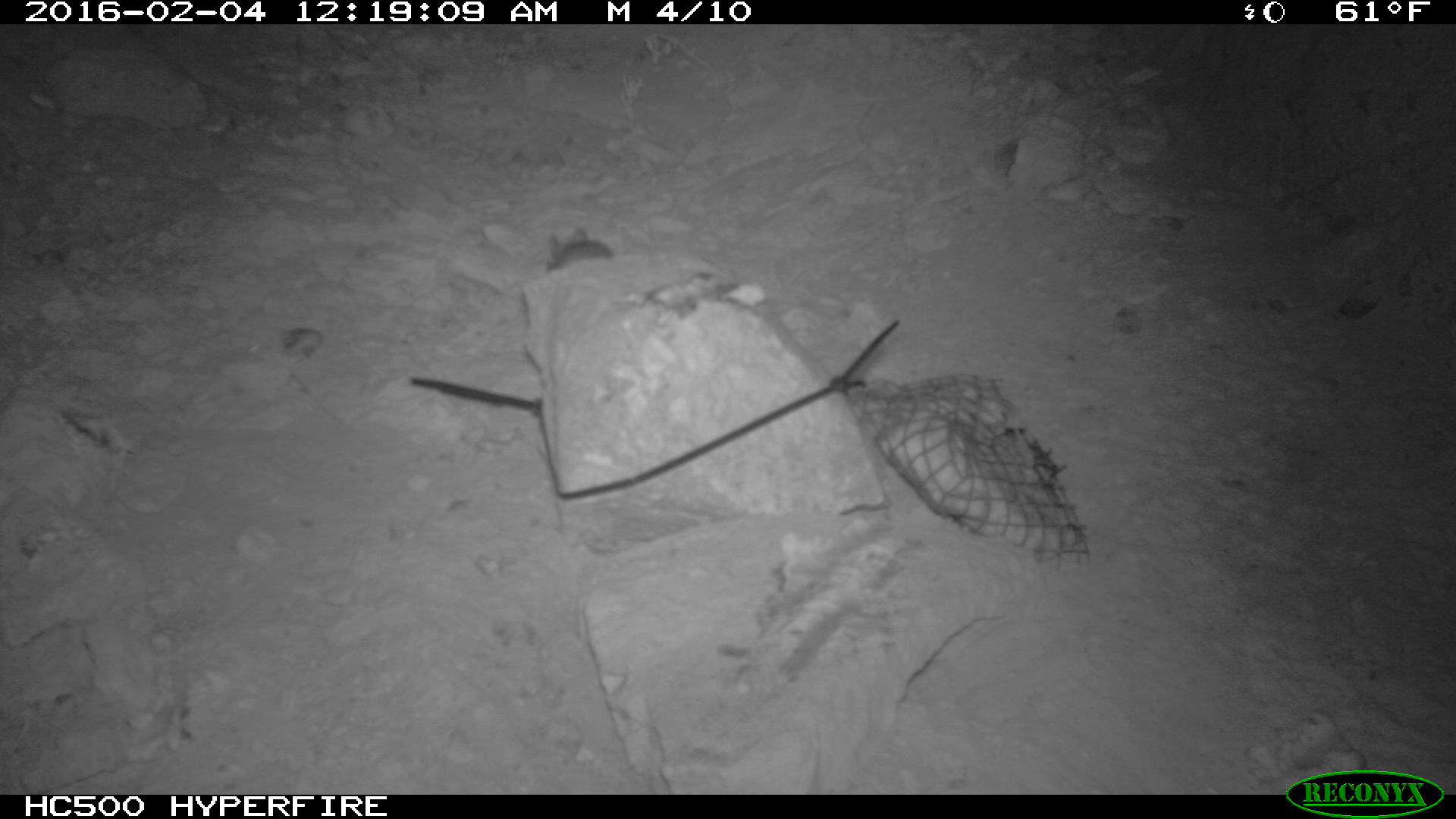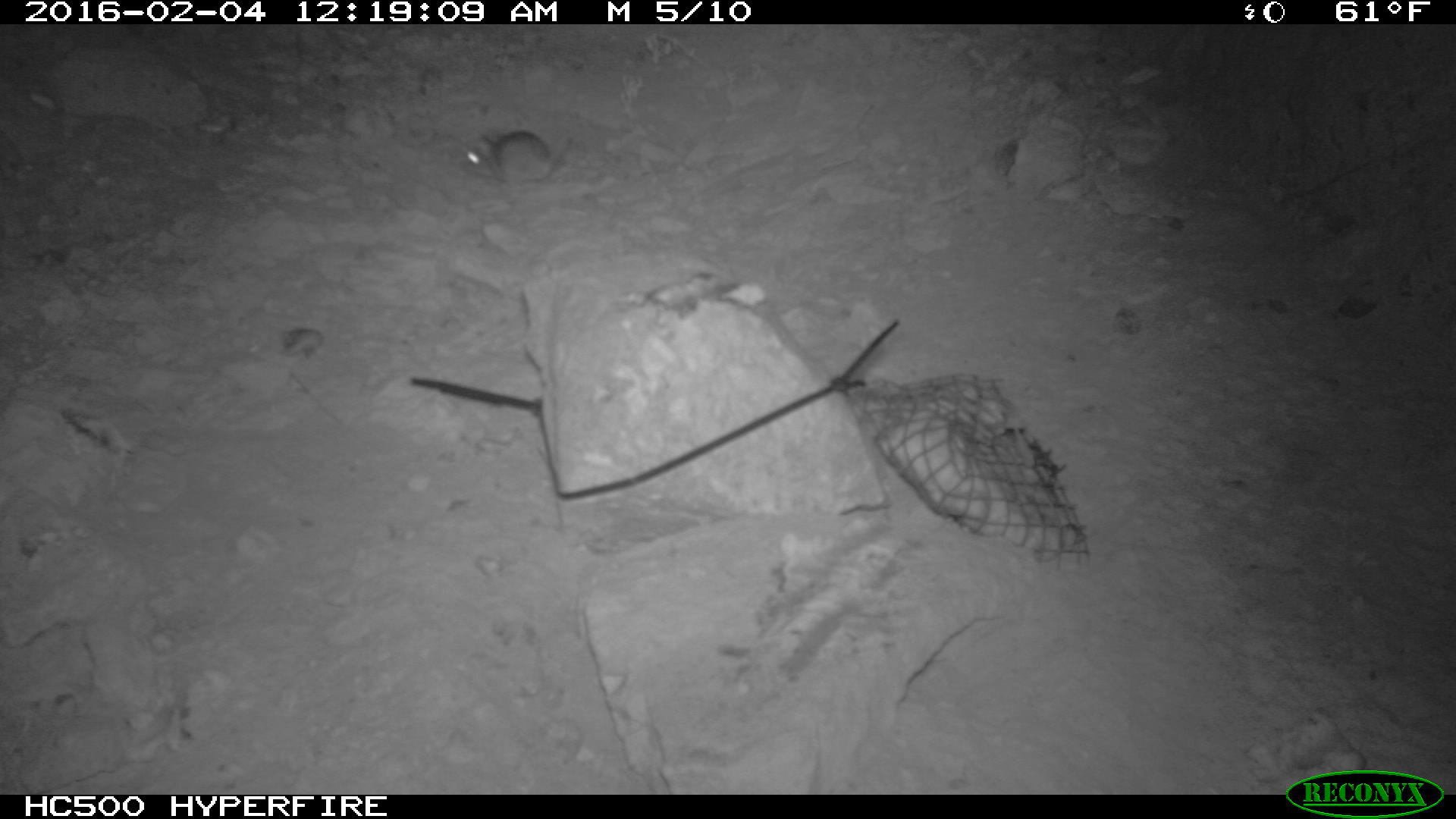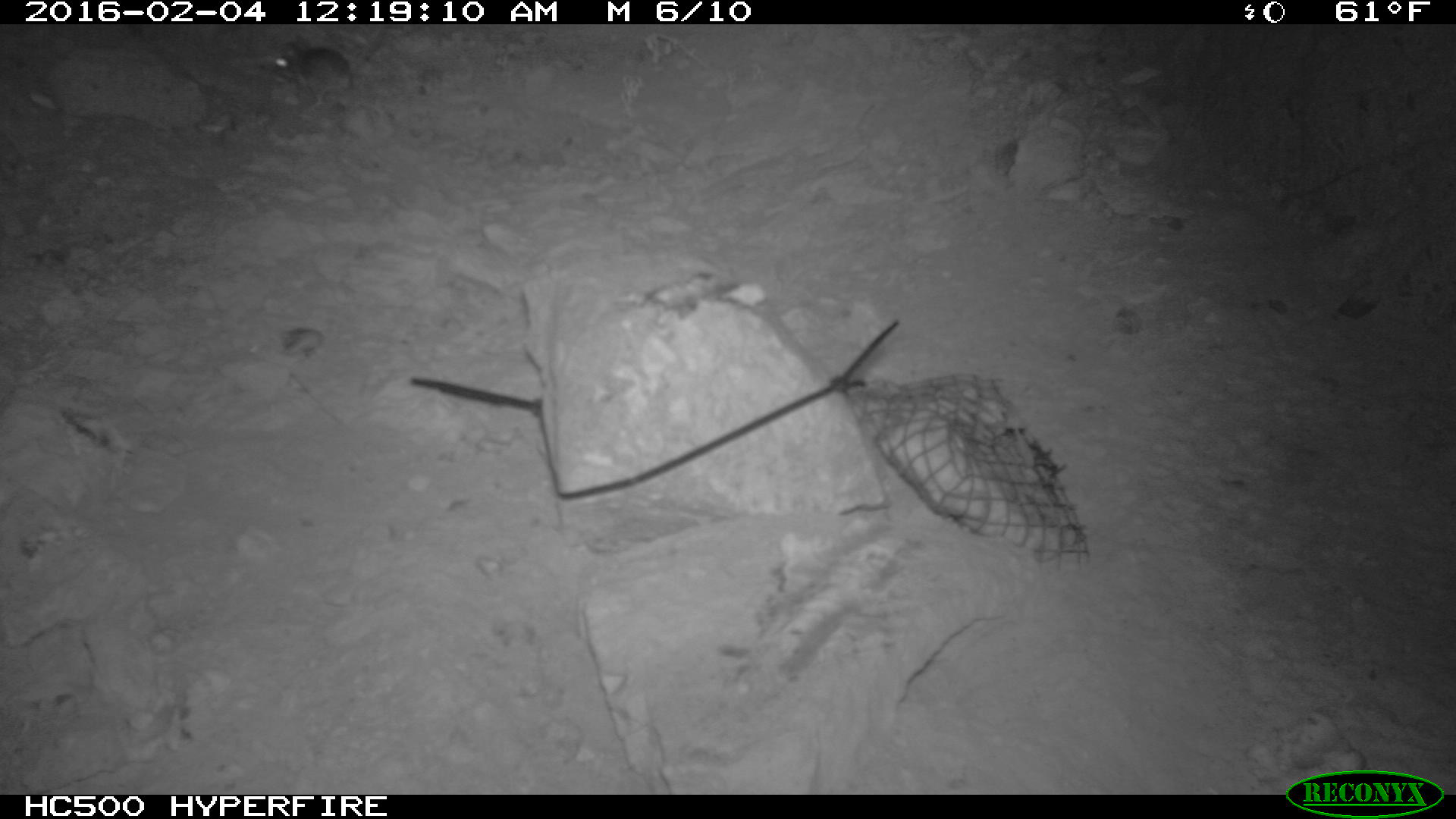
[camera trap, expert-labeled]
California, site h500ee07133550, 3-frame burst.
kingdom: Animalia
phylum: Chordata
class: Mammalia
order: Rodentia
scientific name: Rodentia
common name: rodent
Rodent (Rodentia).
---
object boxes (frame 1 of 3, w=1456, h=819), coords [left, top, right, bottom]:
rodent: [545, 226, 612, 271]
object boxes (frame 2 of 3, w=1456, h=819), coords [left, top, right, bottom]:
rodent: [464, 130, 571, 186]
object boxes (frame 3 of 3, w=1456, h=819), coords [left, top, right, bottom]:
rodent: [264, 36, 353, 105]